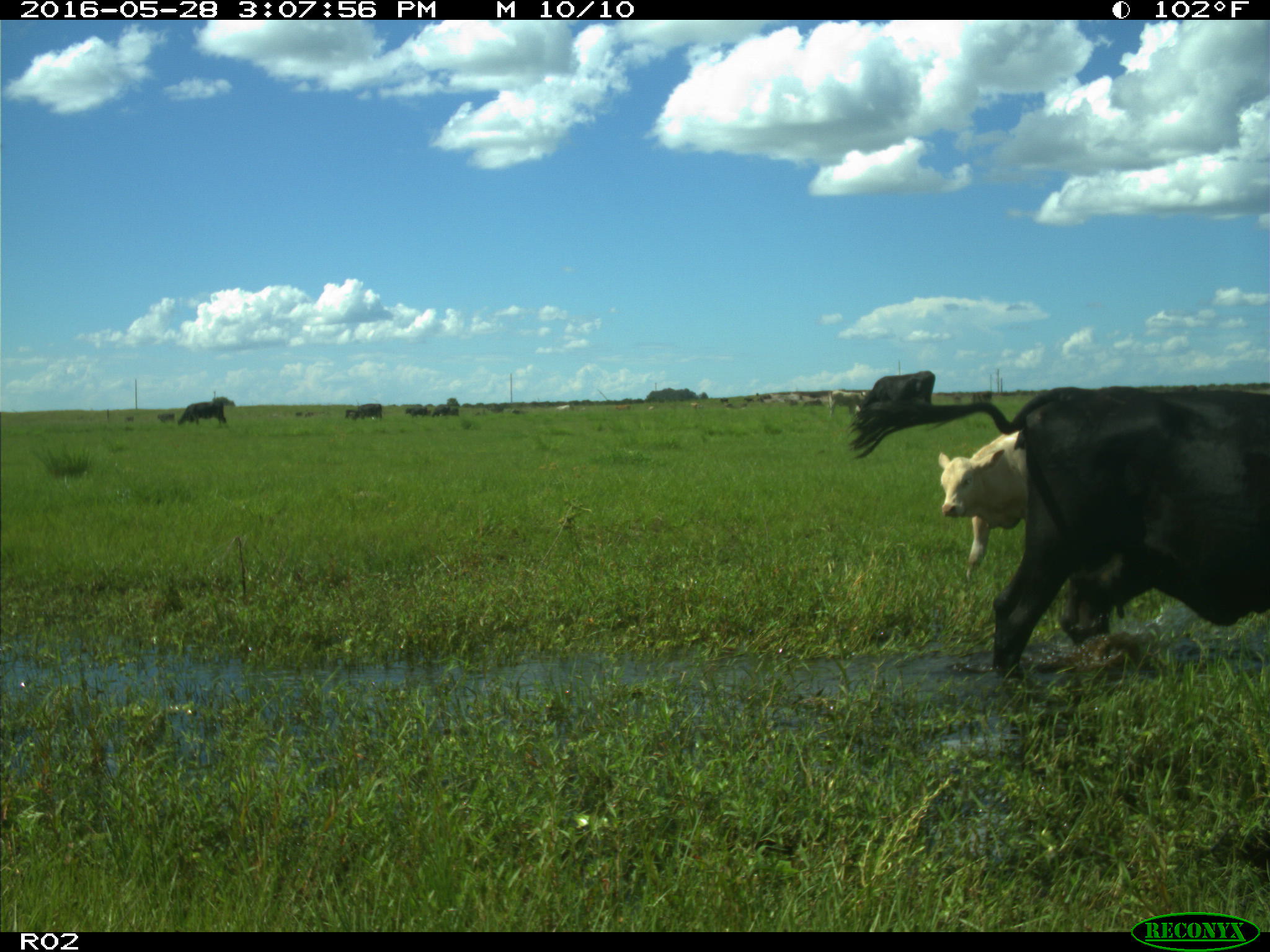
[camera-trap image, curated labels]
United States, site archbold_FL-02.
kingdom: Animalia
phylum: Chordata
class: Mammalia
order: Artiodactyla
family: Bovidae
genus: Bos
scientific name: Bos taurus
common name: domestic cow